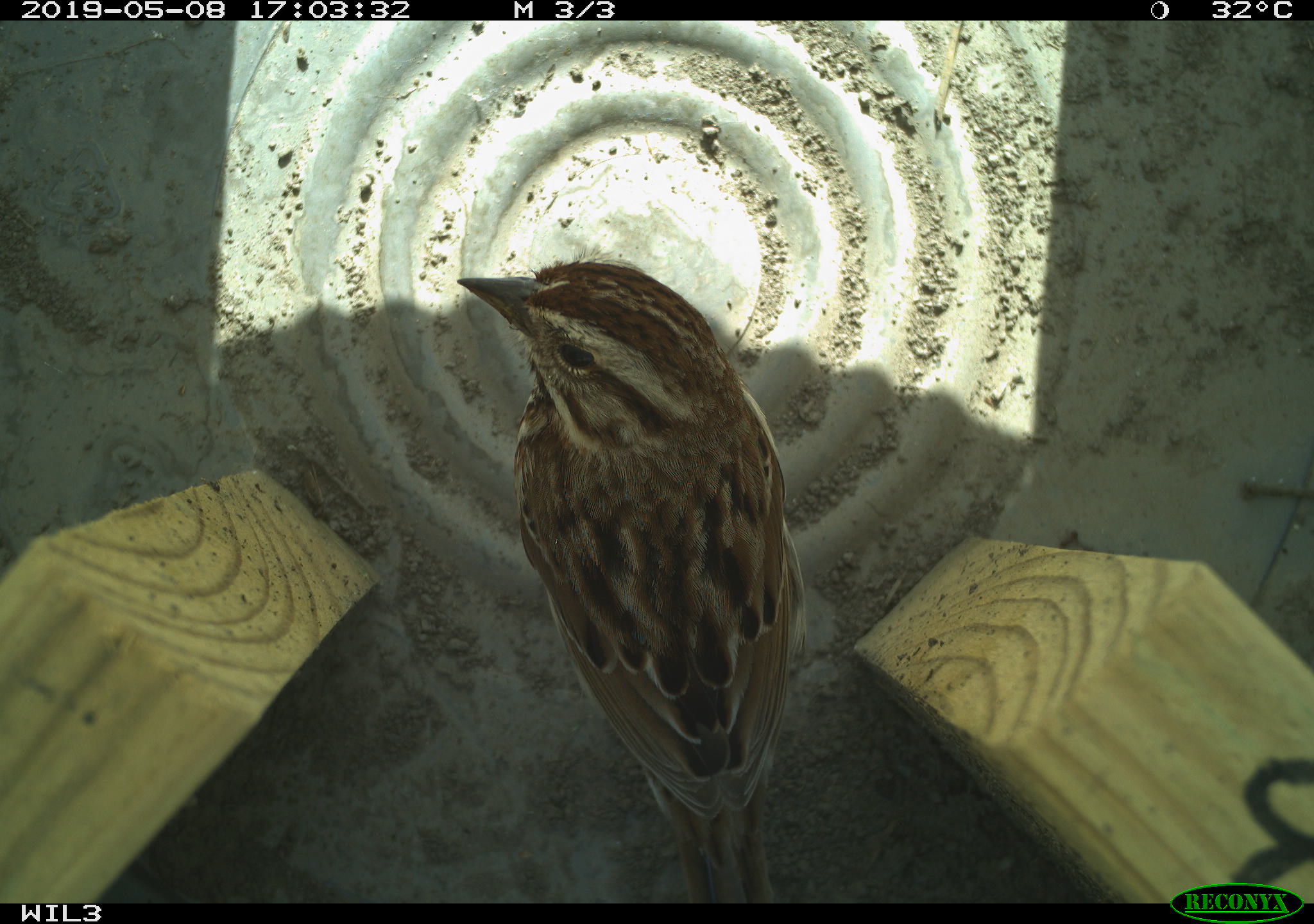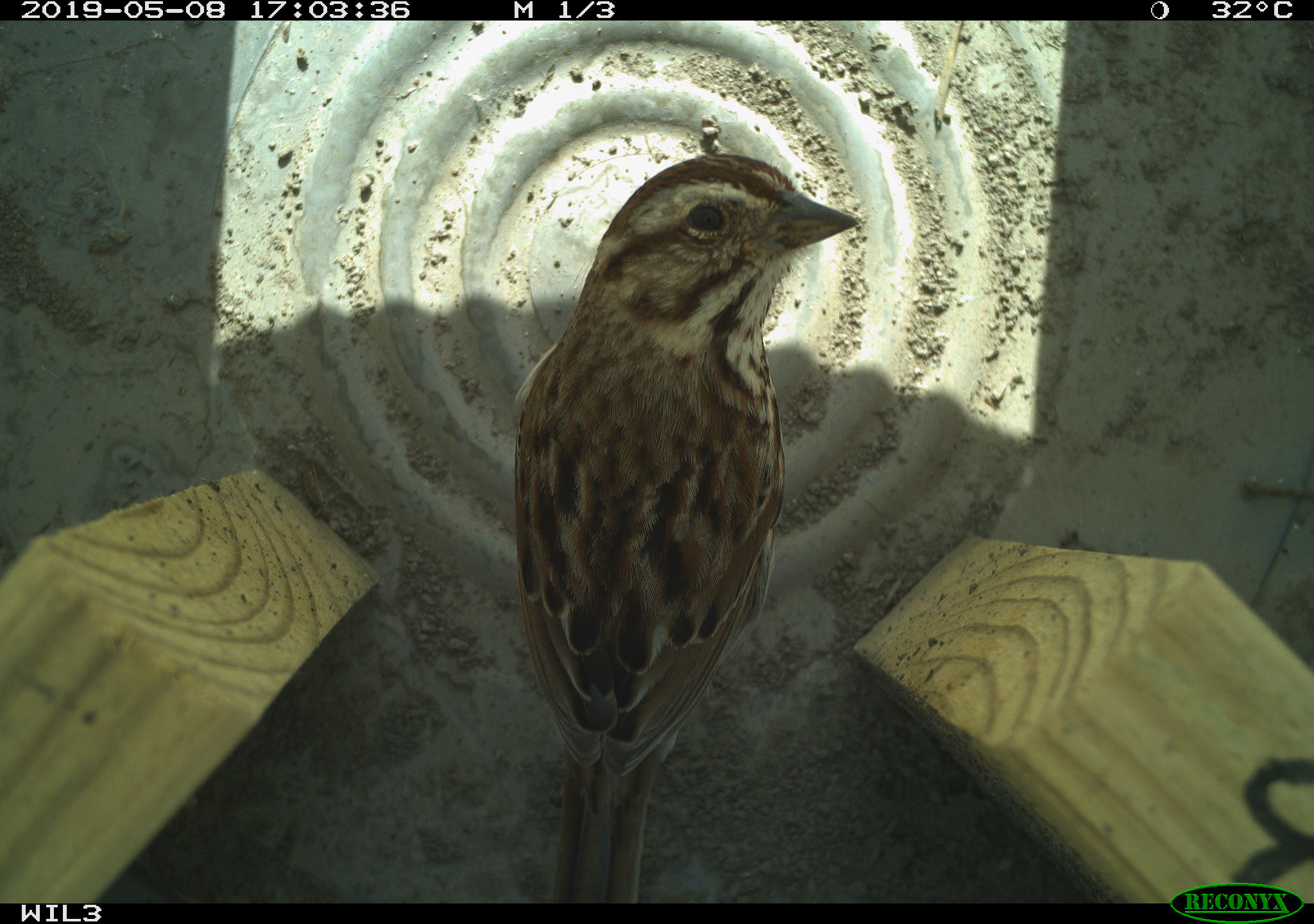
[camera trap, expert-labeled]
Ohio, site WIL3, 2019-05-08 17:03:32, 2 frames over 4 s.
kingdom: Animalia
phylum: Chordata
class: Aves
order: Passeriformes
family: Passerellidae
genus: Melospiza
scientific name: Melospiza melodia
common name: song sparrow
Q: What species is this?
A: Song sparrow (Melospiza melodia).